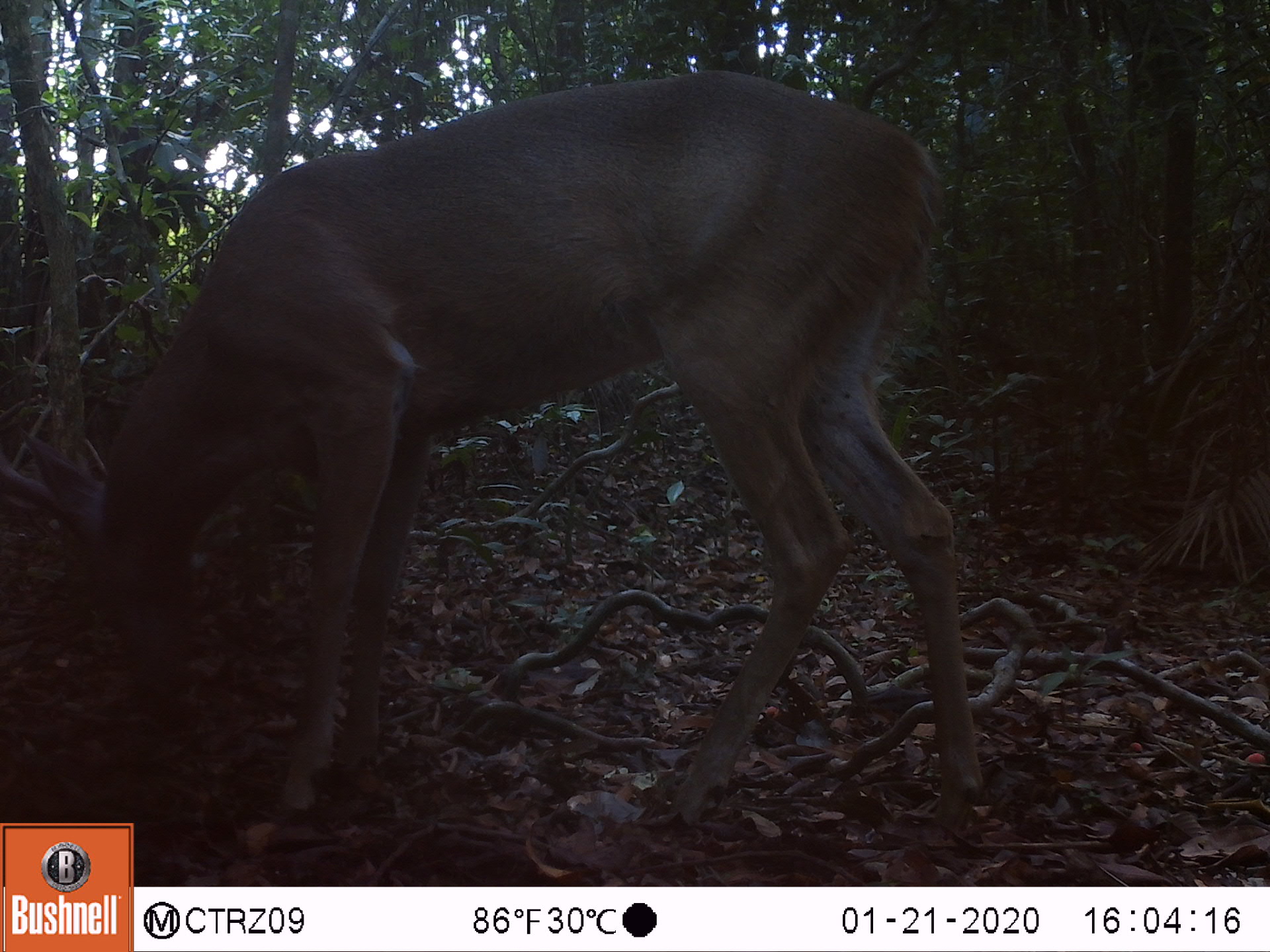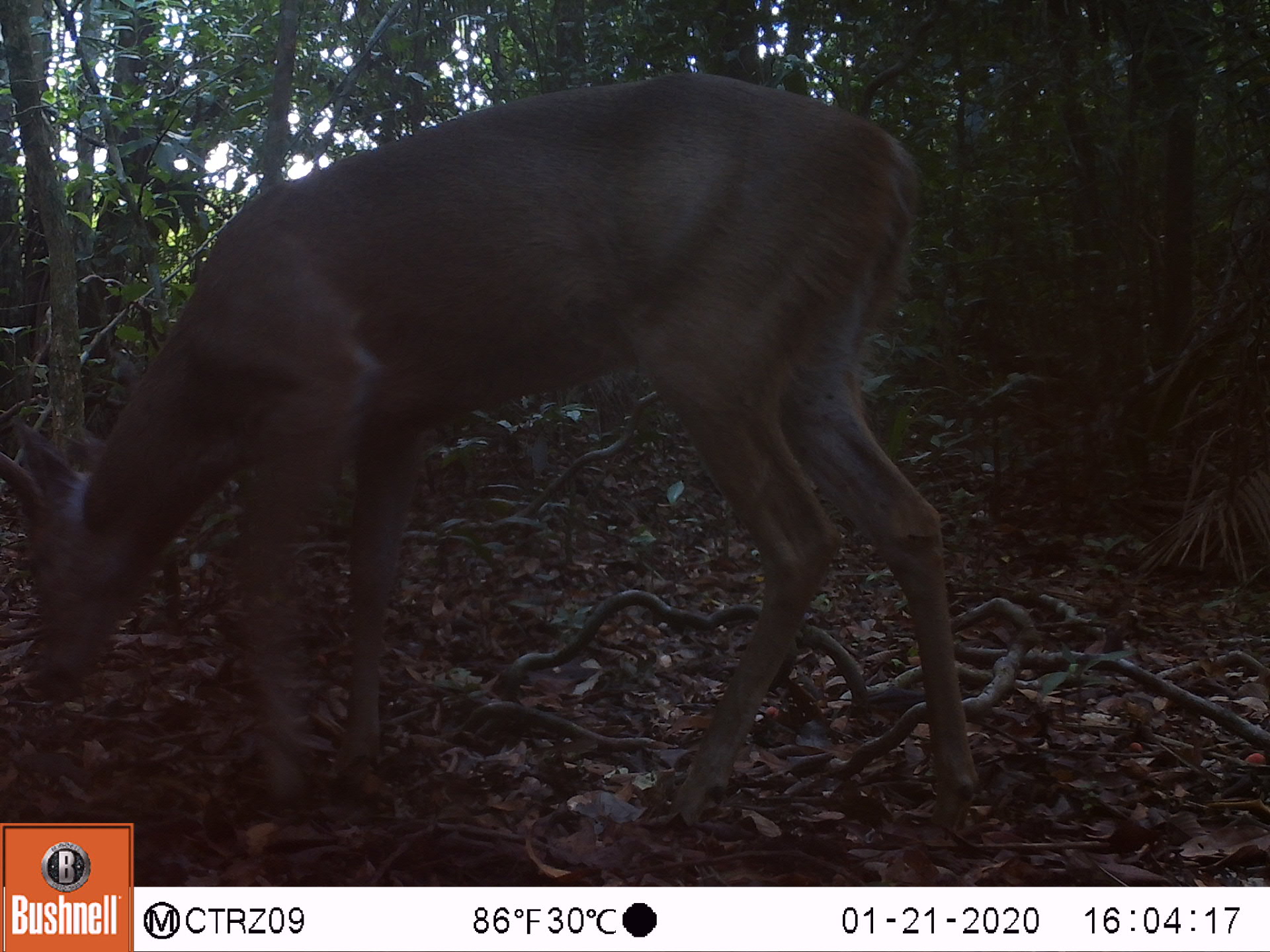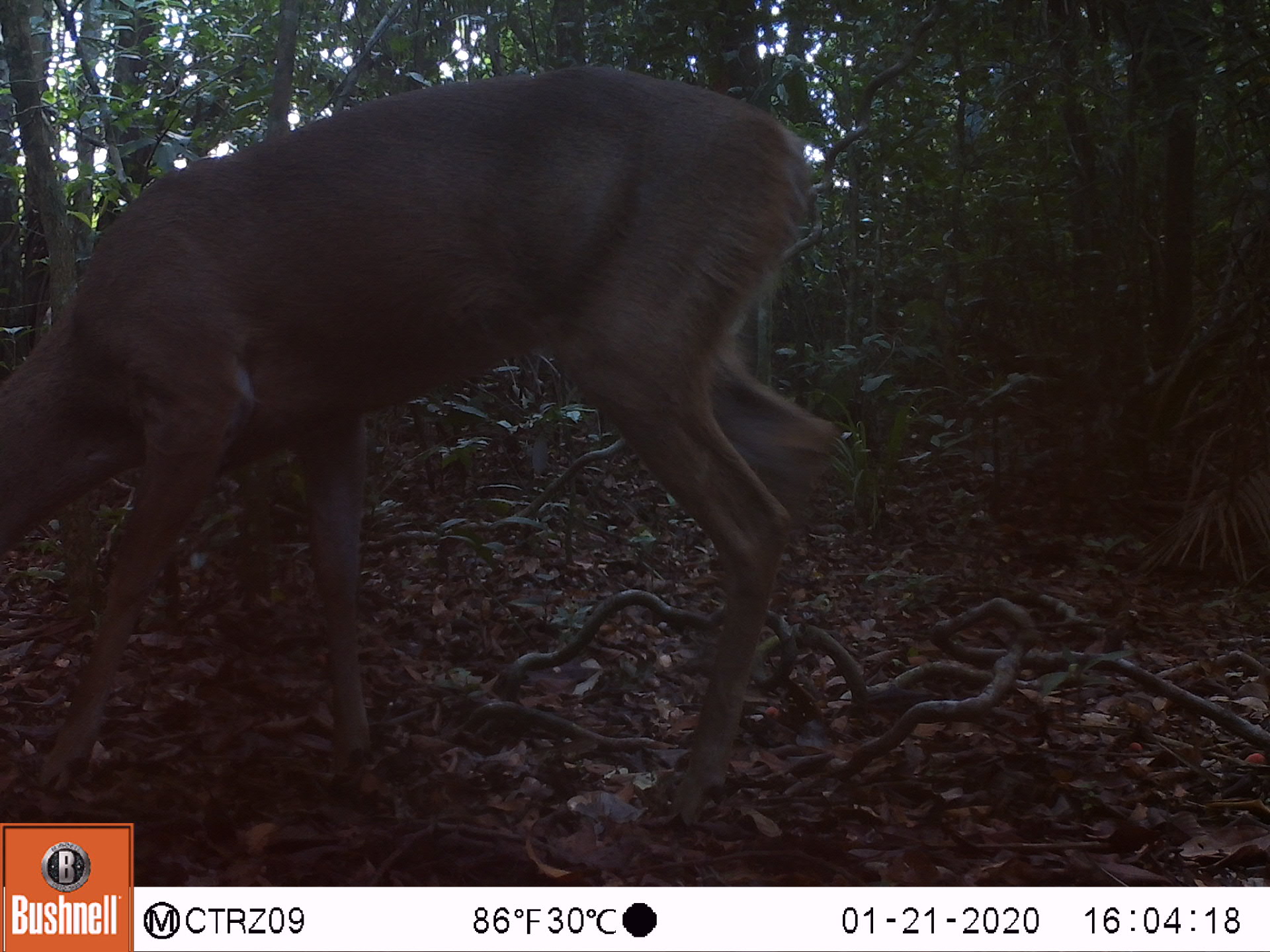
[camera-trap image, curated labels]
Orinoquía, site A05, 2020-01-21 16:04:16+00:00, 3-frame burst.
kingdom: Animalia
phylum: Chordata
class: Mammalia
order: Artiodactyla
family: Cervidae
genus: Odocoileus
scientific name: Odocoileus virginianus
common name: white-tailed deer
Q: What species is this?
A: White-tailed deer (Odocoileus virginianus).